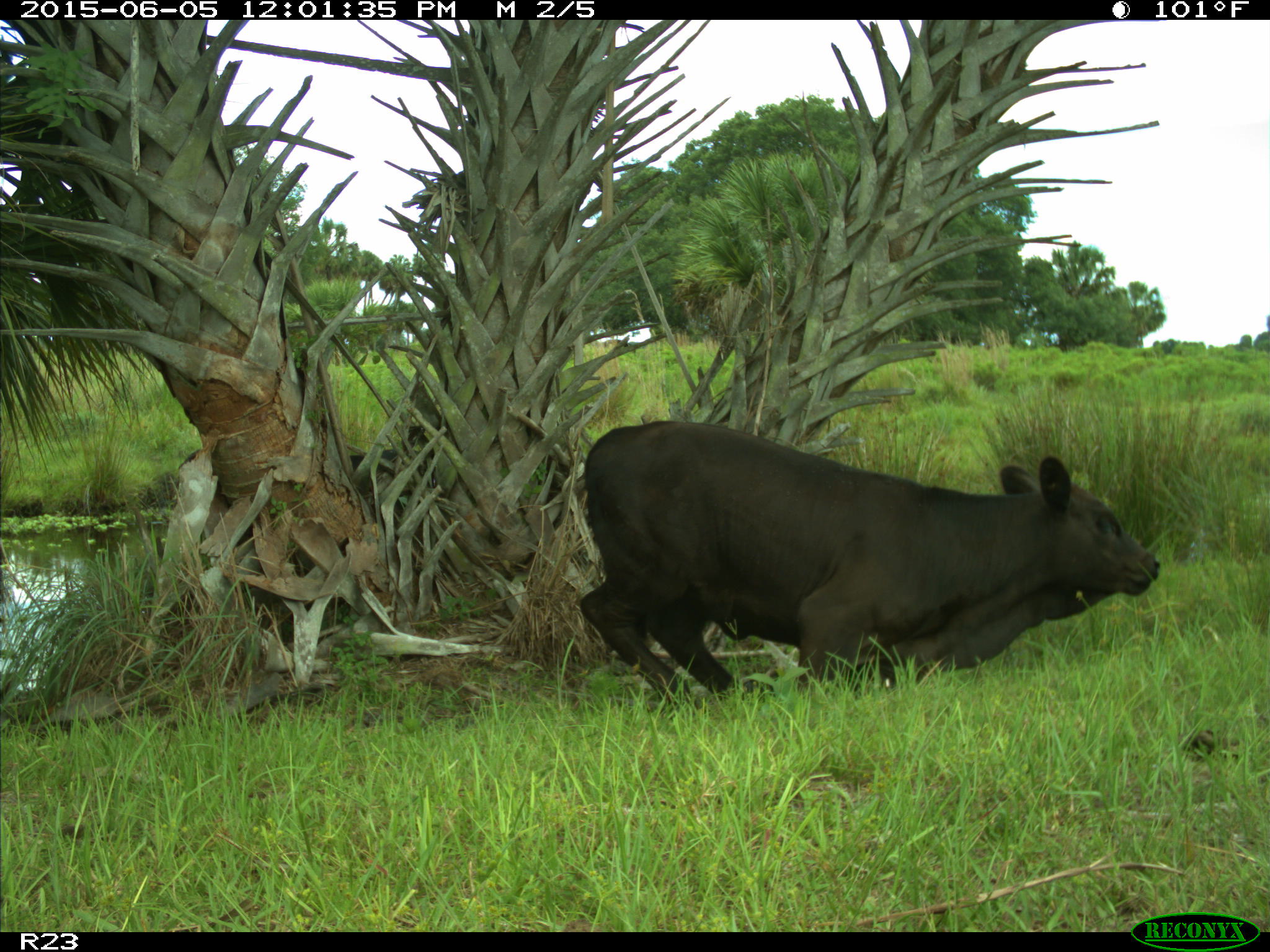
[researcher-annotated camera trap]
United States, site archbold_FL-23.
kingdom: Animalia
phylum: Chordata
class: Mammalia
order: Artiodactyla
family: Bovidae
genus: Bos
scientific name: Bos taurus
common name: domestic cow